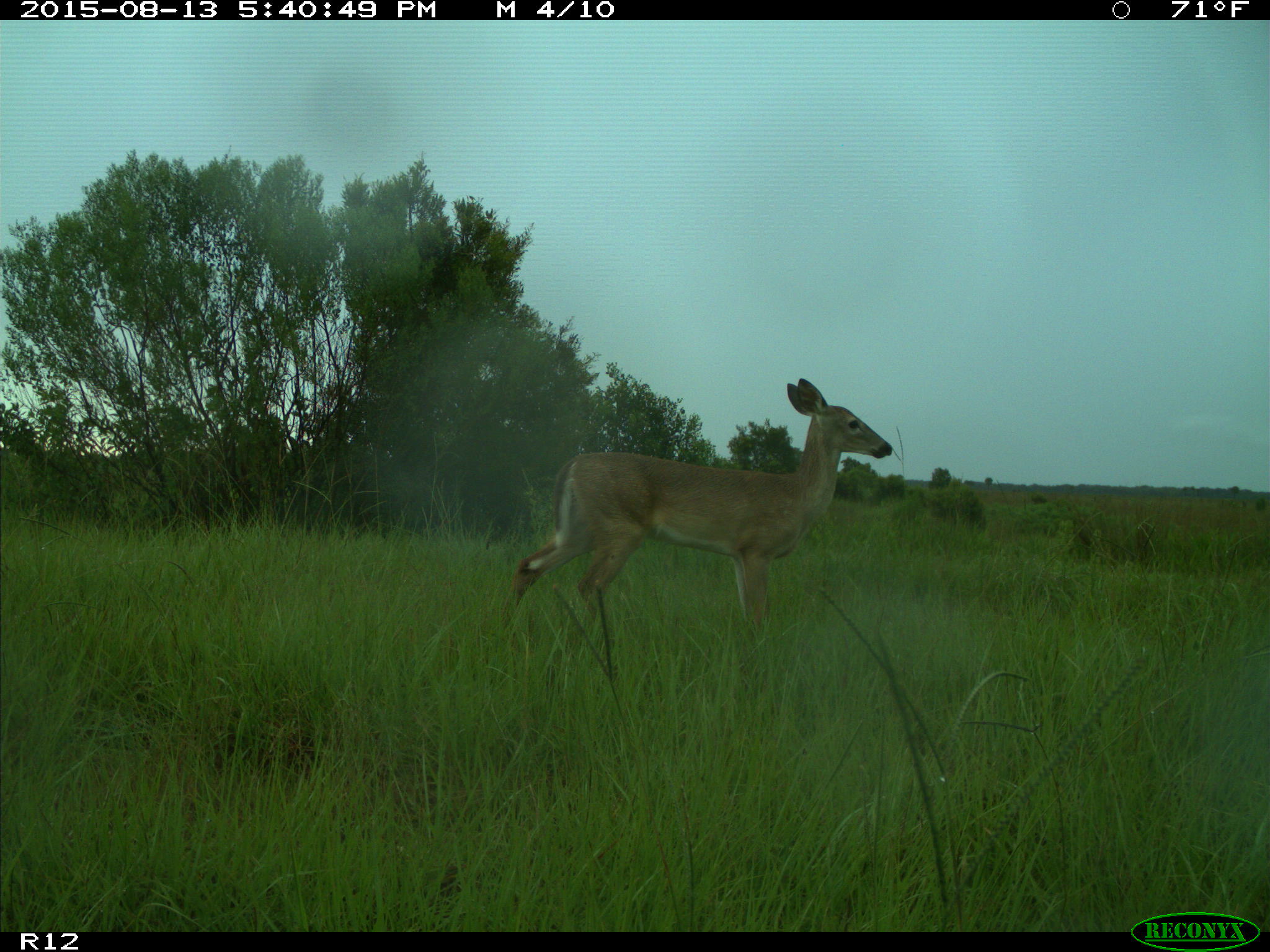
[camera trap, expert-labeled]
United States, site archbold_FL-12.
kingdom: Animalia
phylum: Chordata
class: Mammalia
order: Artiodactyla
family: Cervidae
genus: Odocoileus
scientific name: Odocoileus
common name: deer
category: unidentified deer